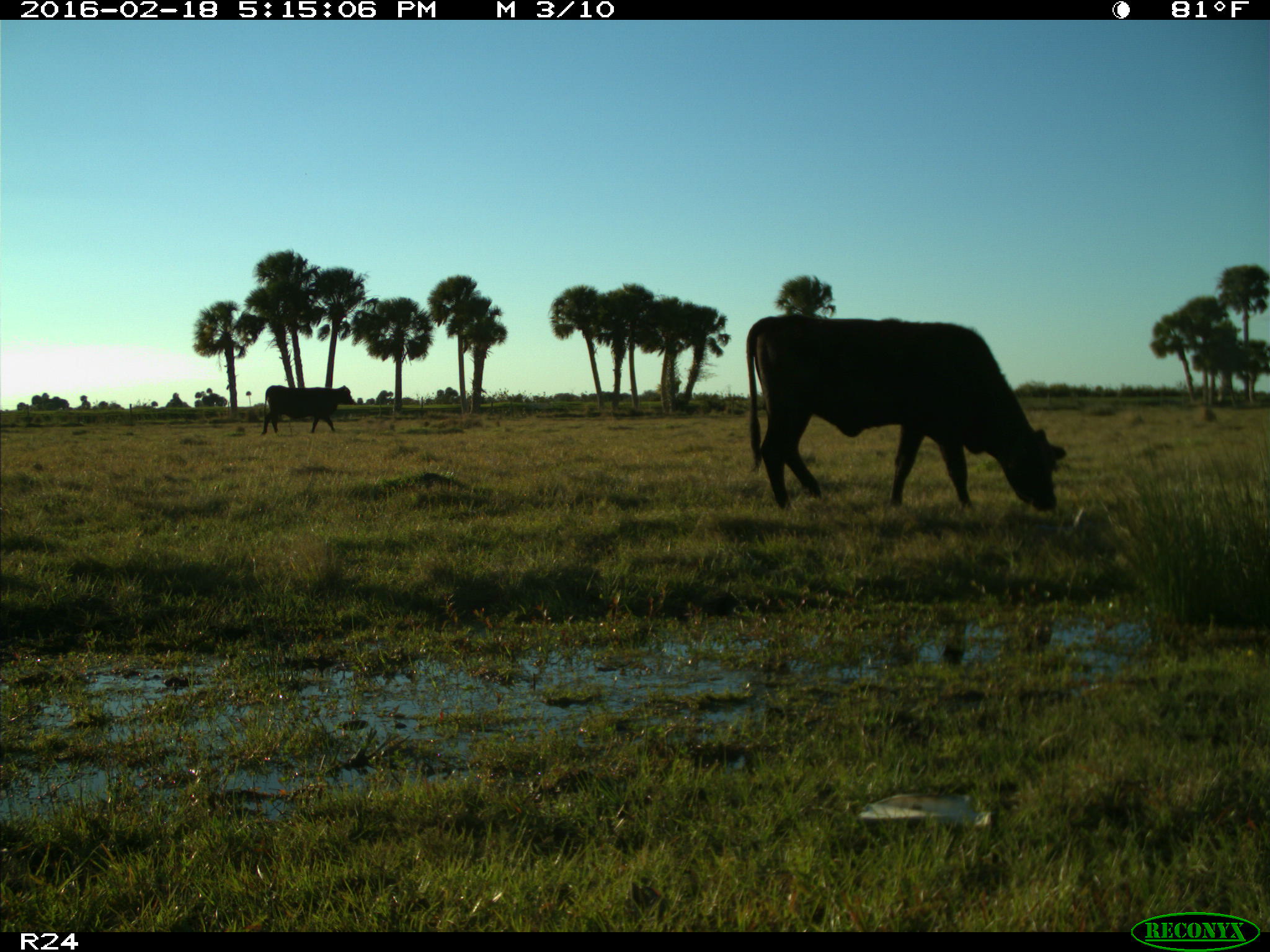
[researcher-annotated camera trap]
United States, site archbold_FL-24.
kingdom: Animalia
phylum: Chordata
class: Mammalia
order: Artiodactyla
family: Bovidae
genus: Bos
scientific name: Bos taurus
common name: domestic cow